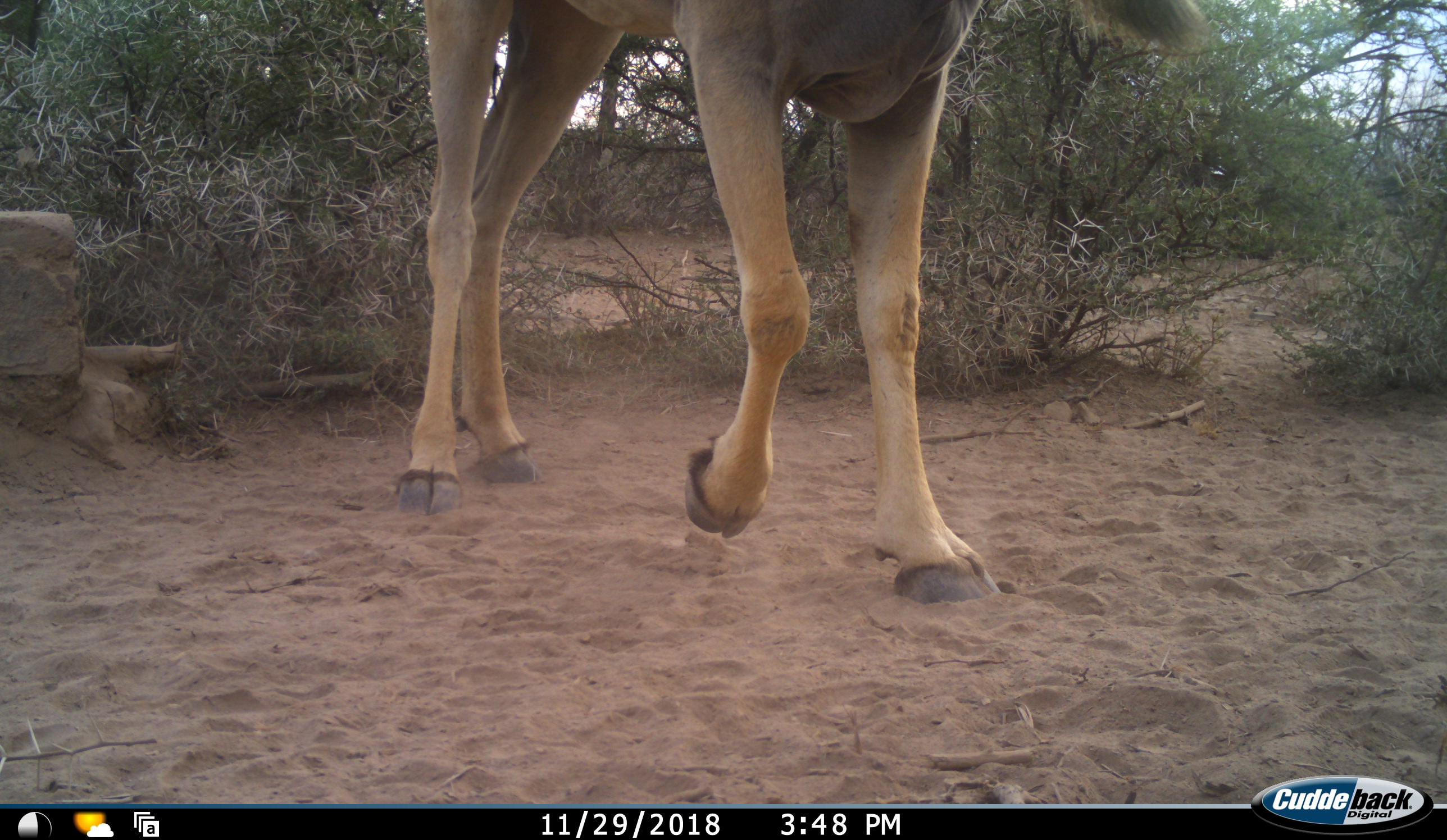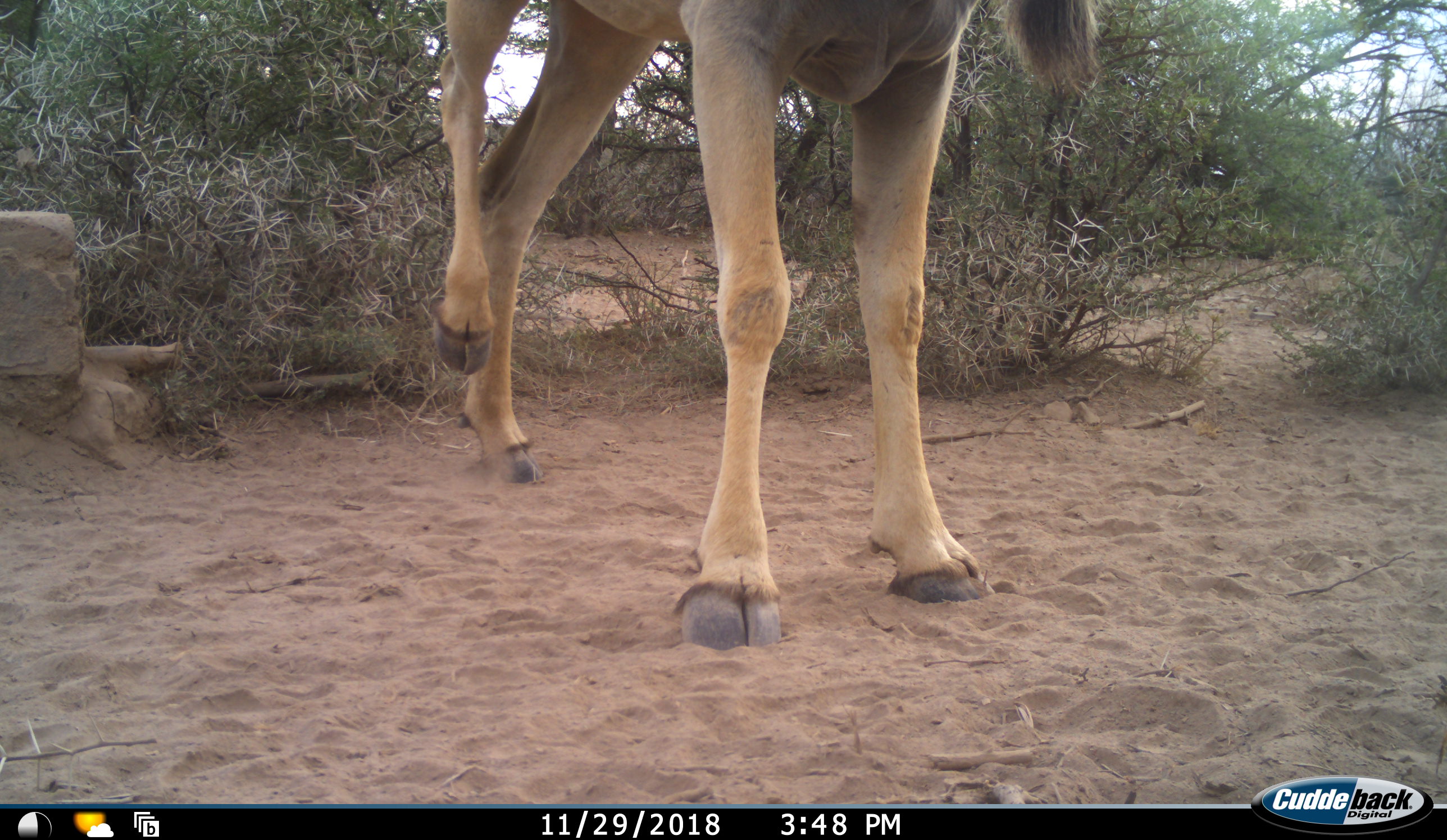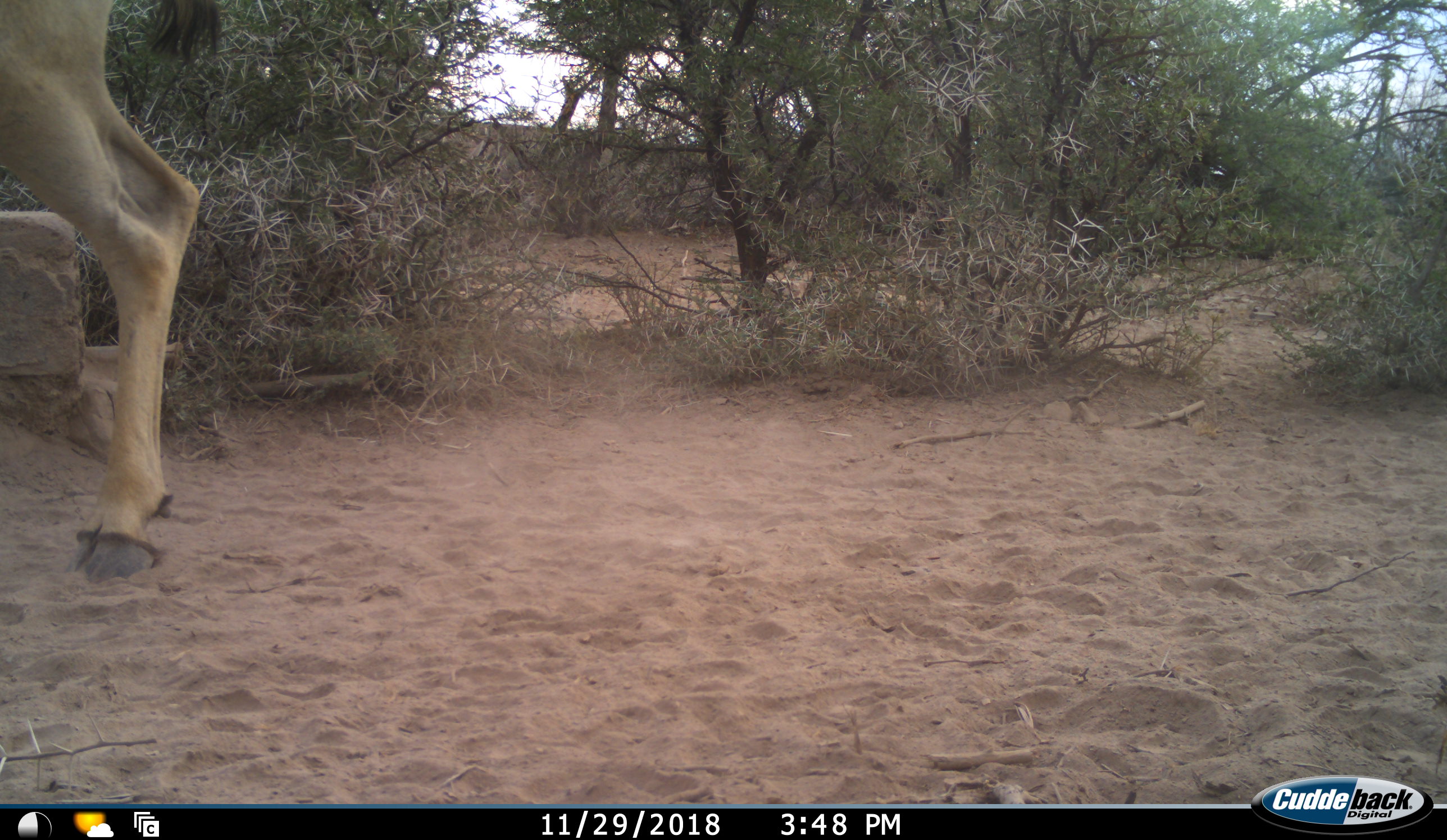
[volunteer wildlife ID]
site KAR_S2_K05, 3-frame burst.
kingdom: Animalia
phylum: Chordata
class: Mammalia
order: Artiodactyla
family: Bovidae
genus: Tragelaphus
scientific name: Tragelaphus oryx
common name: eland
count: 1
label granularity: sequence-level